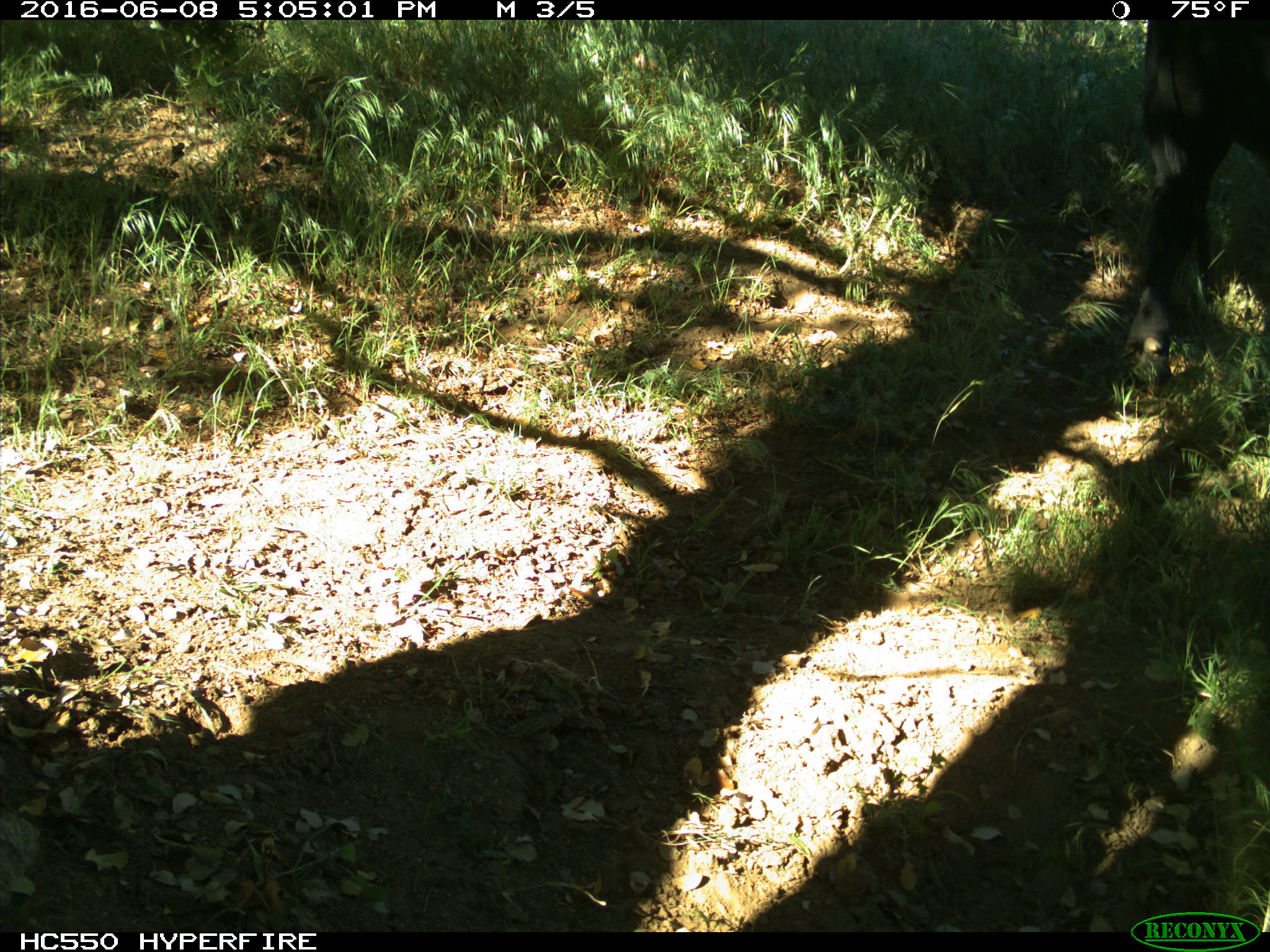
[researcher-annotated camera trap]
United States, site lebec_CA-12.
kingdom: Animalia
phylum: Chordata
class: Mammalia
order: Artiodactyla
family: Bovidae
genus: Bos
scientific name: Bos taurus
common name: domestic cow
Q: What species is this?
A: Bos taurus (domestic cow).